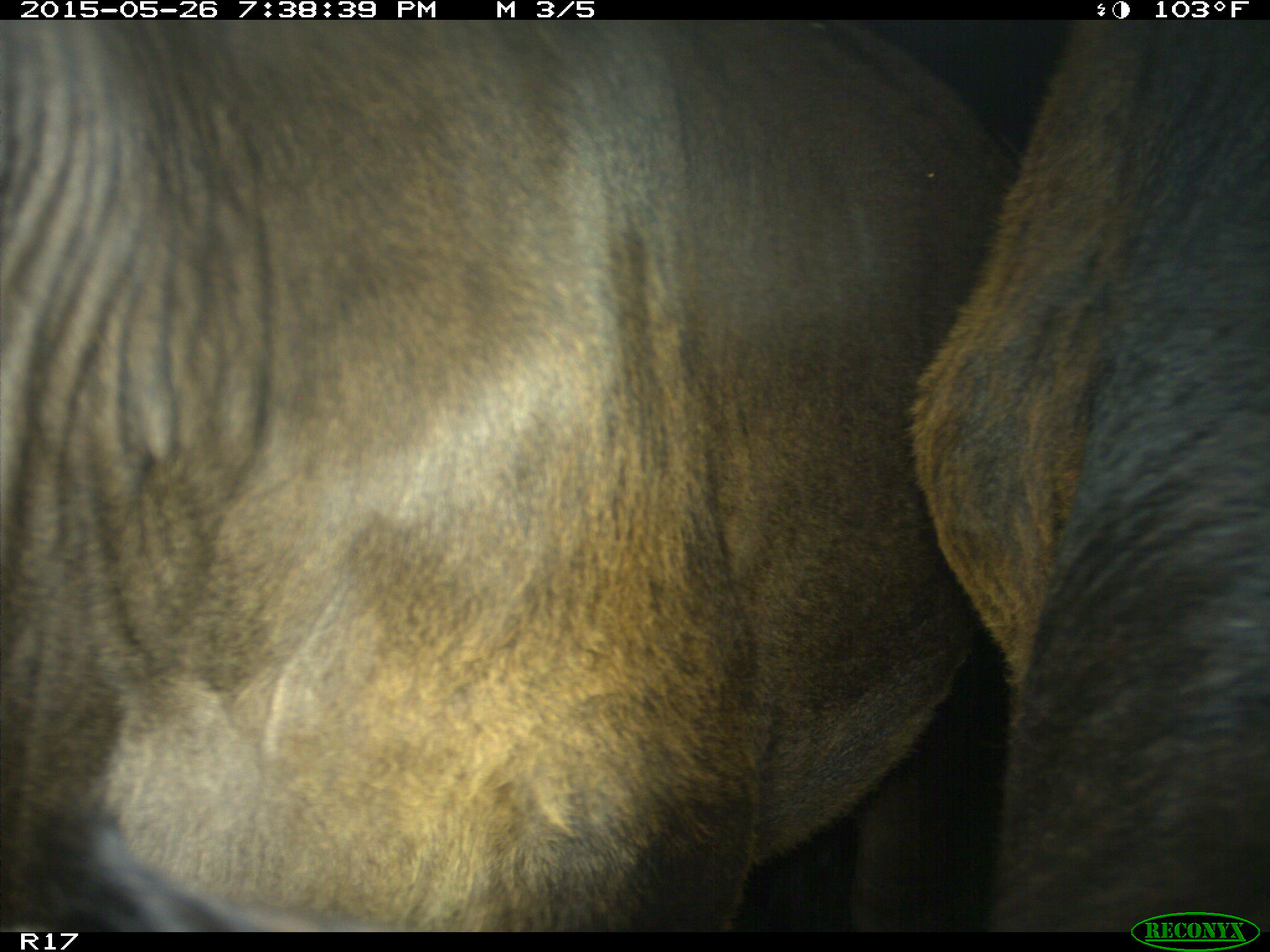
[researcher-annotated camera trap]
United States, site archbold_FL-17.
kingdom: Animalia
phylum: Chordata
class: Mammalia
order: Artiodactyla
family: Bovidae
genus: Bos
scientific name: Bos taurus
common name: domestic cow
Bos taurus (domestic cow).